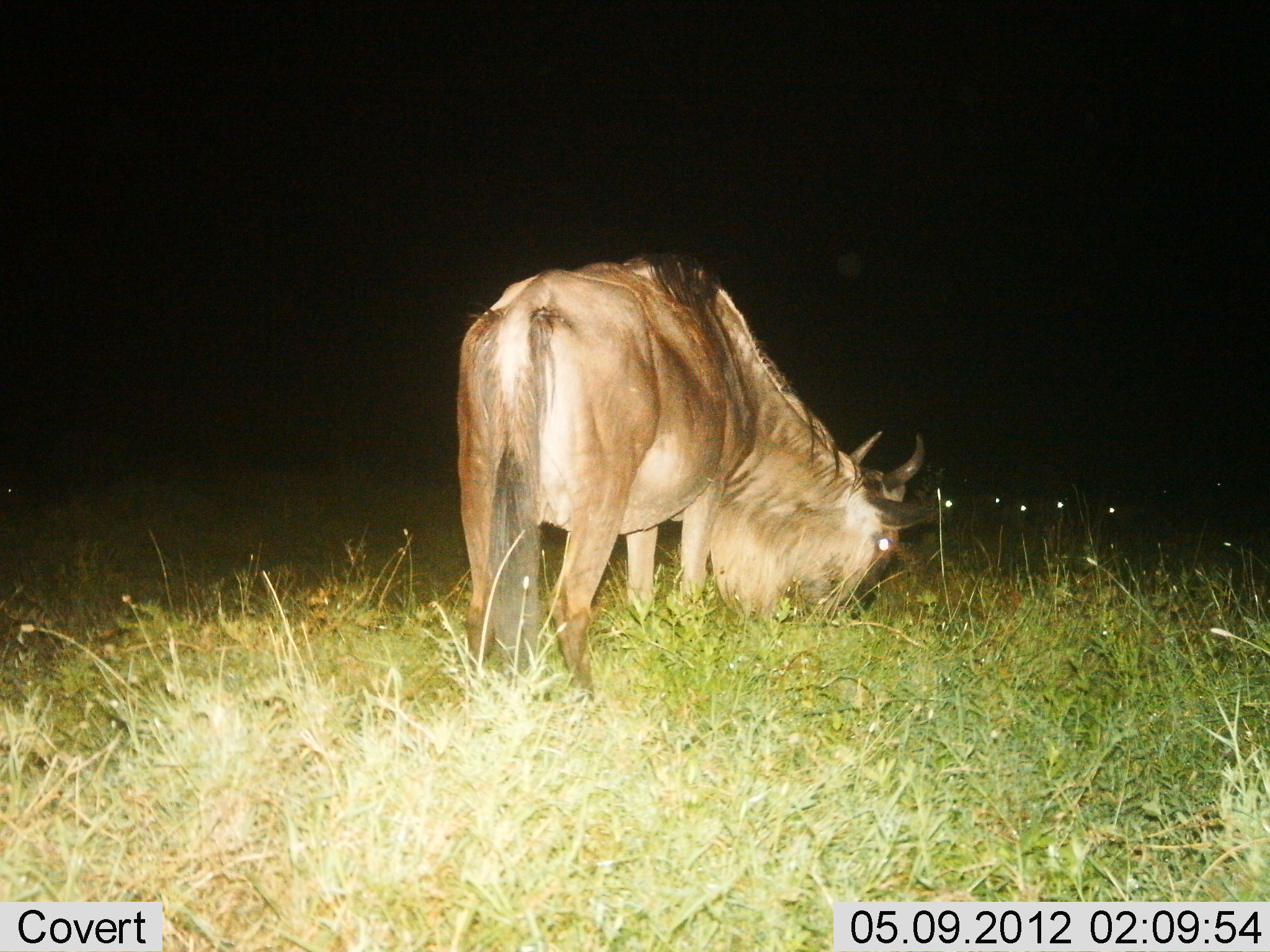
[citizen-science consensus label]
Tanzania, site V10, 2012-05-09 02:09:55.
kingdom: Animalia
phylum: Chordata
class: Mammalia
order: Artiodactyla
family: Bovidae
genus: Connochaetes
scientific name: Connochaetes taurinus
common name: blue wildebeest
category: wildebeest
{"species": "wildebeest (blue wildebeest) (Connochaetes taurinus)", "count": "1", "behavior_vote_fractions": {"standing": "40%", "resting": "0%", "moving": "0%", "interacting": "0%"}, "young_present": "0%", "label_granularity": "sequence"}